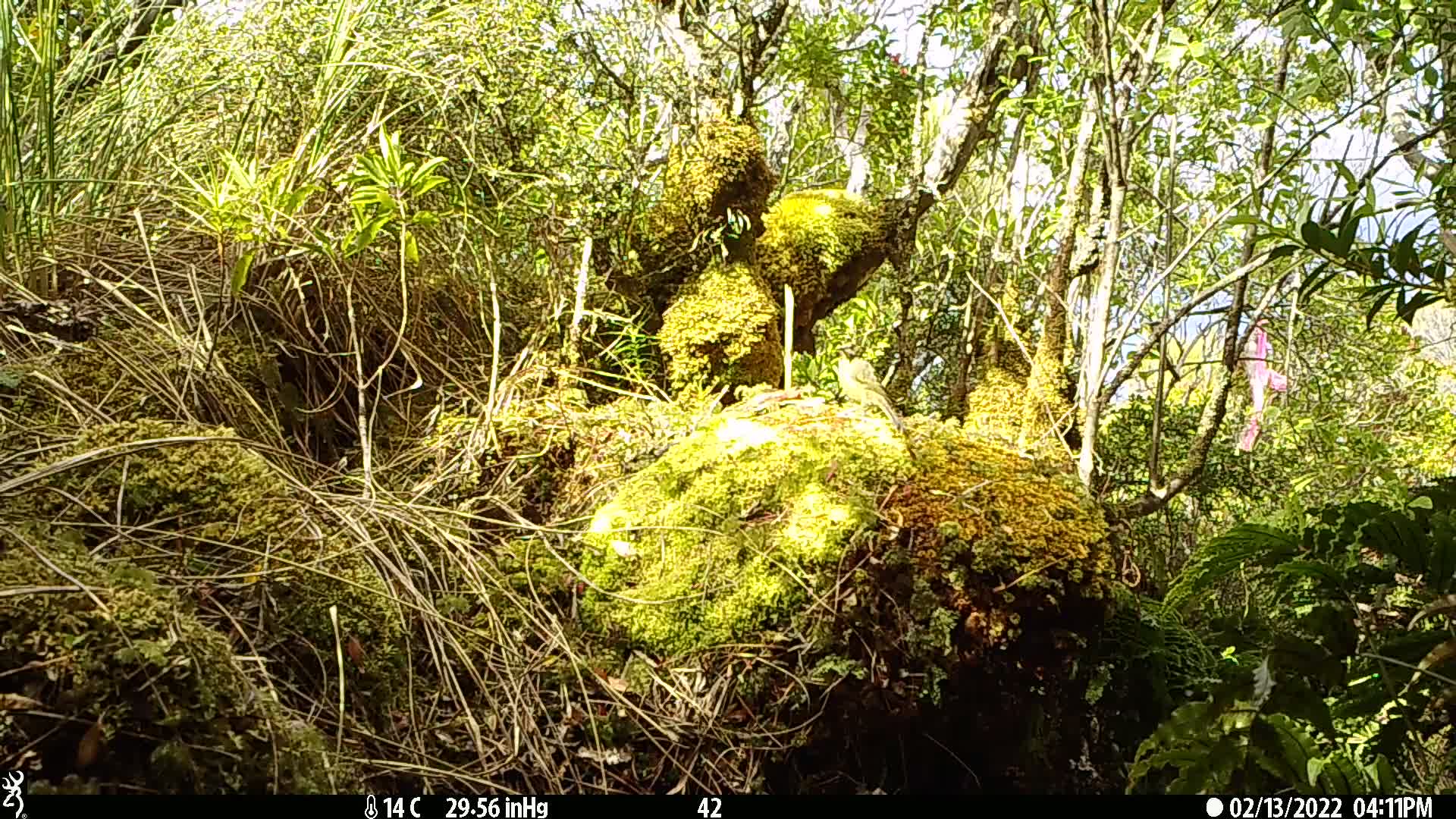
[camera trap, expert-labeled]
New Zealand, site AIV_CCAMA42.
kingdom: Animalia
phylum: Chordata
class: Aves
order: Passeriformes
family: Meliphagidae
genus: Anthornis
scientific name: Anthornis melanura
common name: new zealand bellbird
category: bellbird